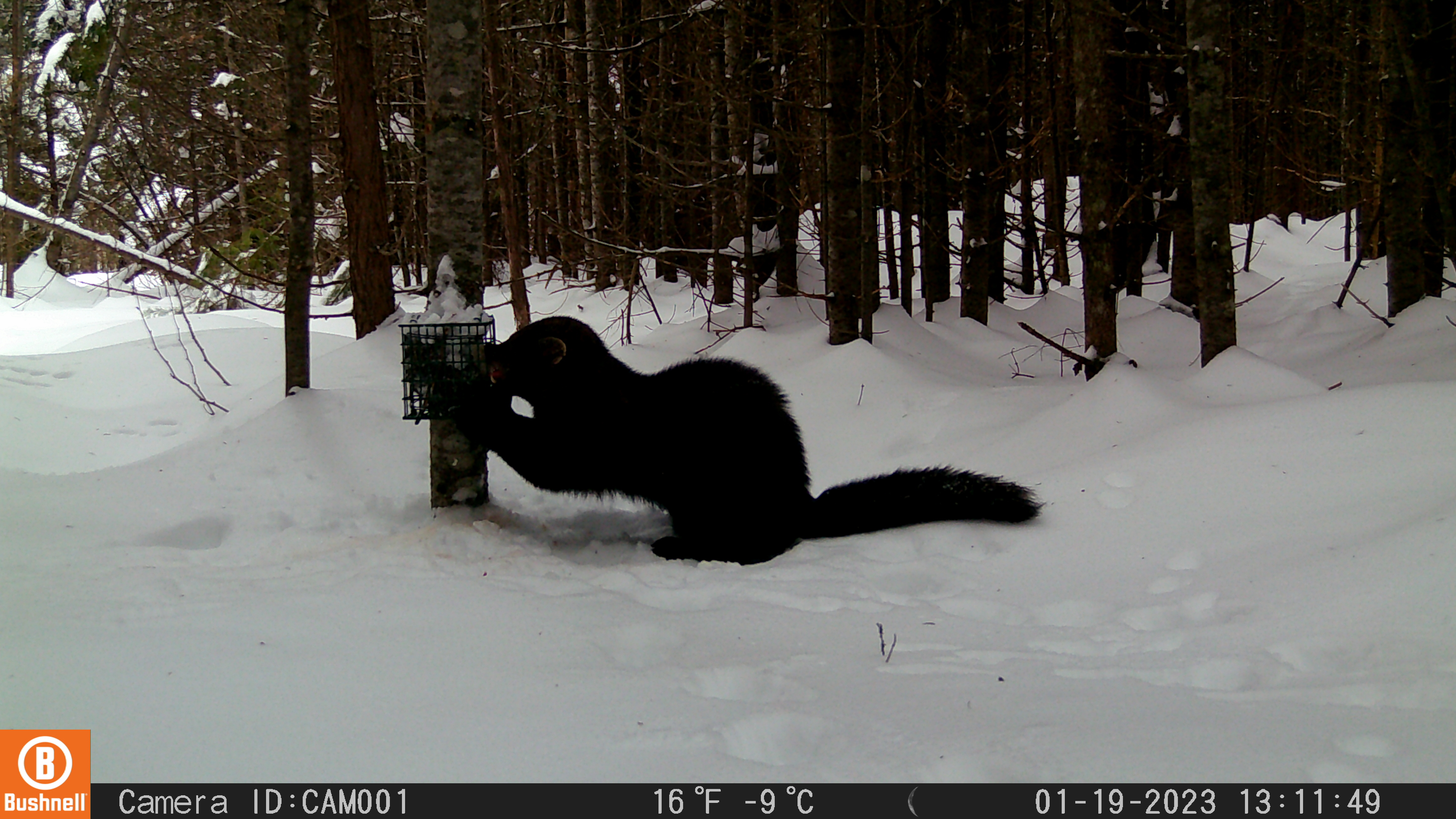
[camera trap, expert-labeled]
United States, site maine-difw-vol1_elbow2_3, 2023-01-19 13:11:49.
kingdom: Animalia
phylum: Chordata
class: Mammalia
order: Carnivora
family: Mustelidae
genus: Pekania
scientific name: Pekania pennanti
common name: fisher